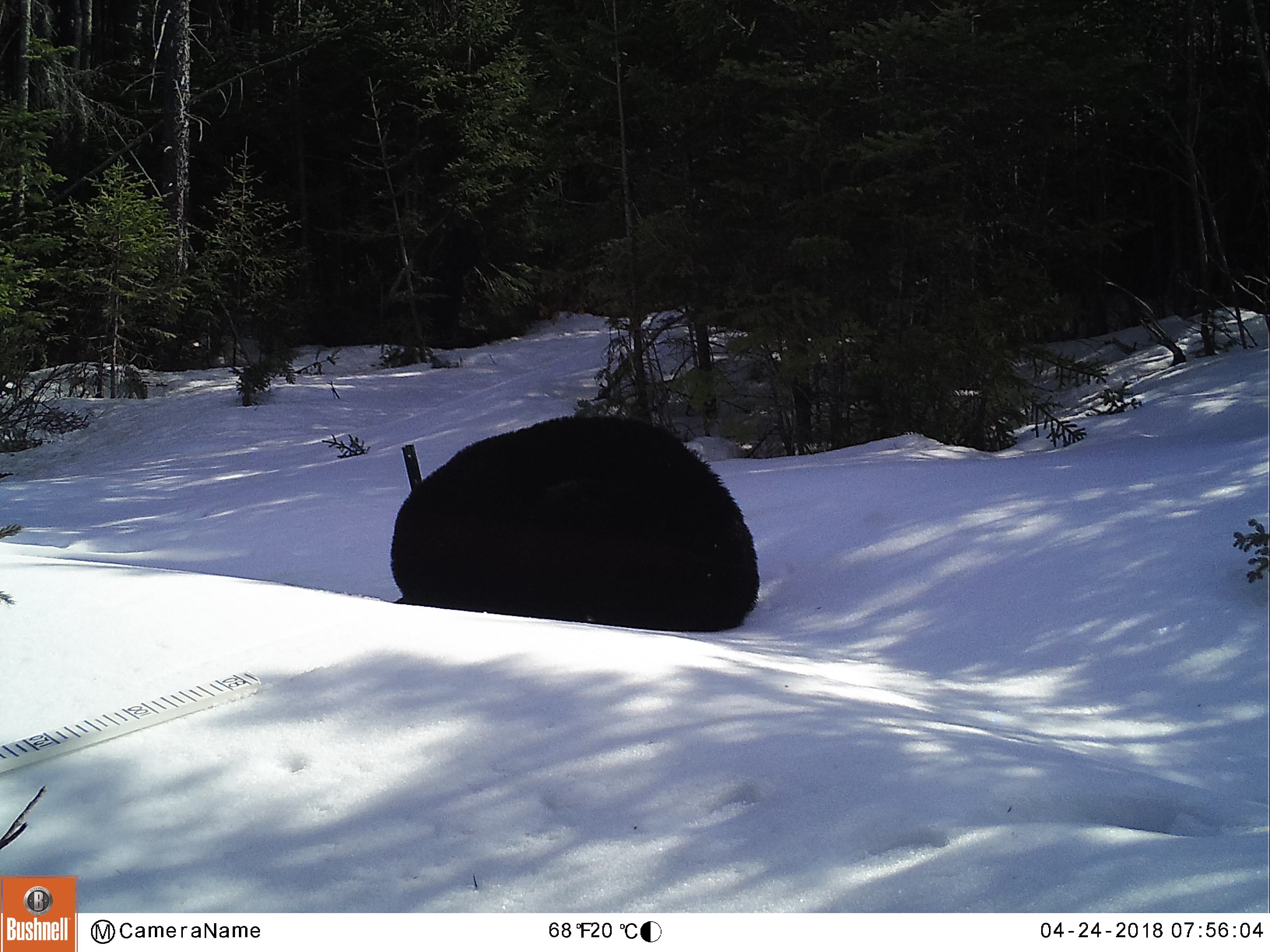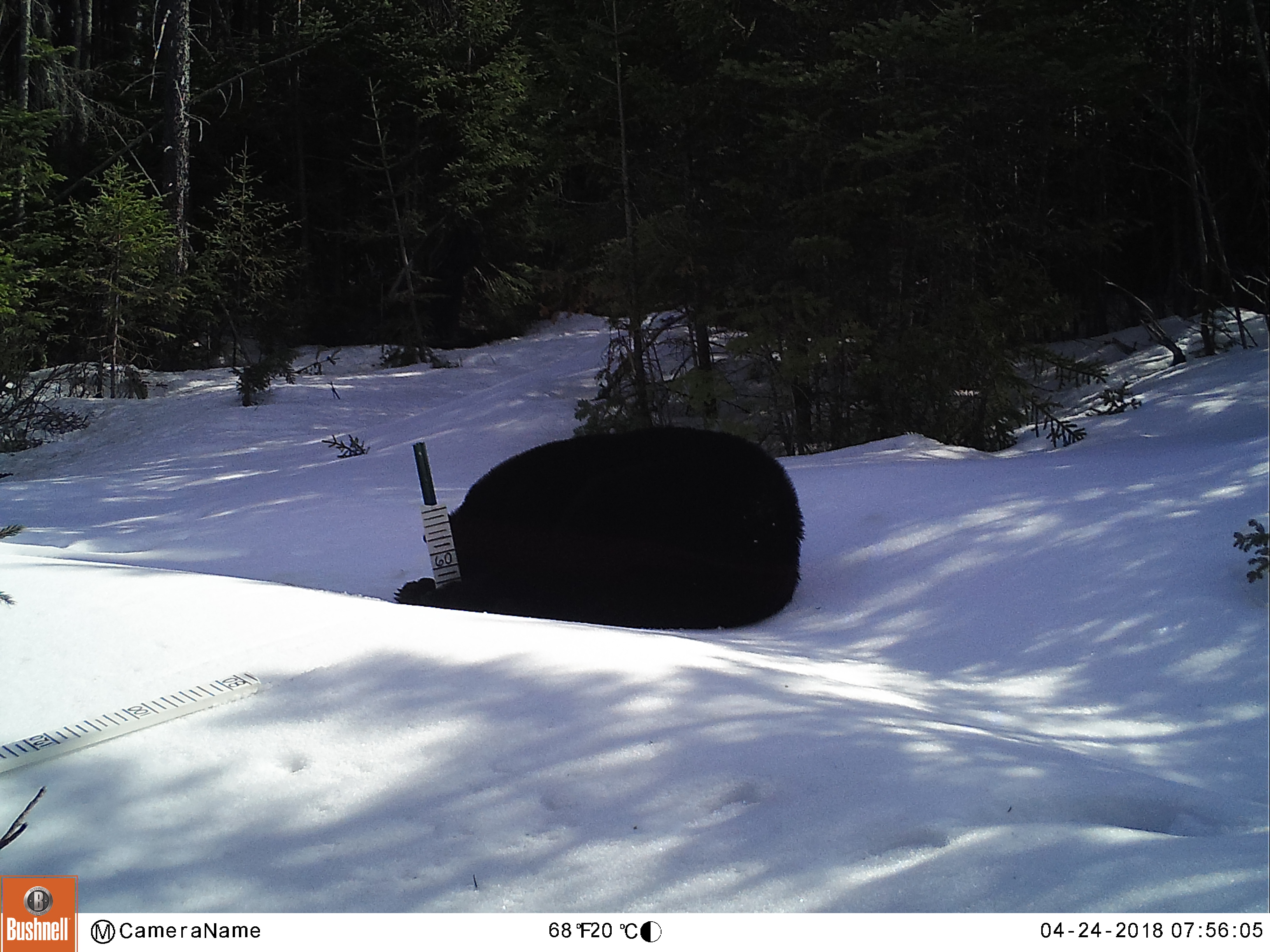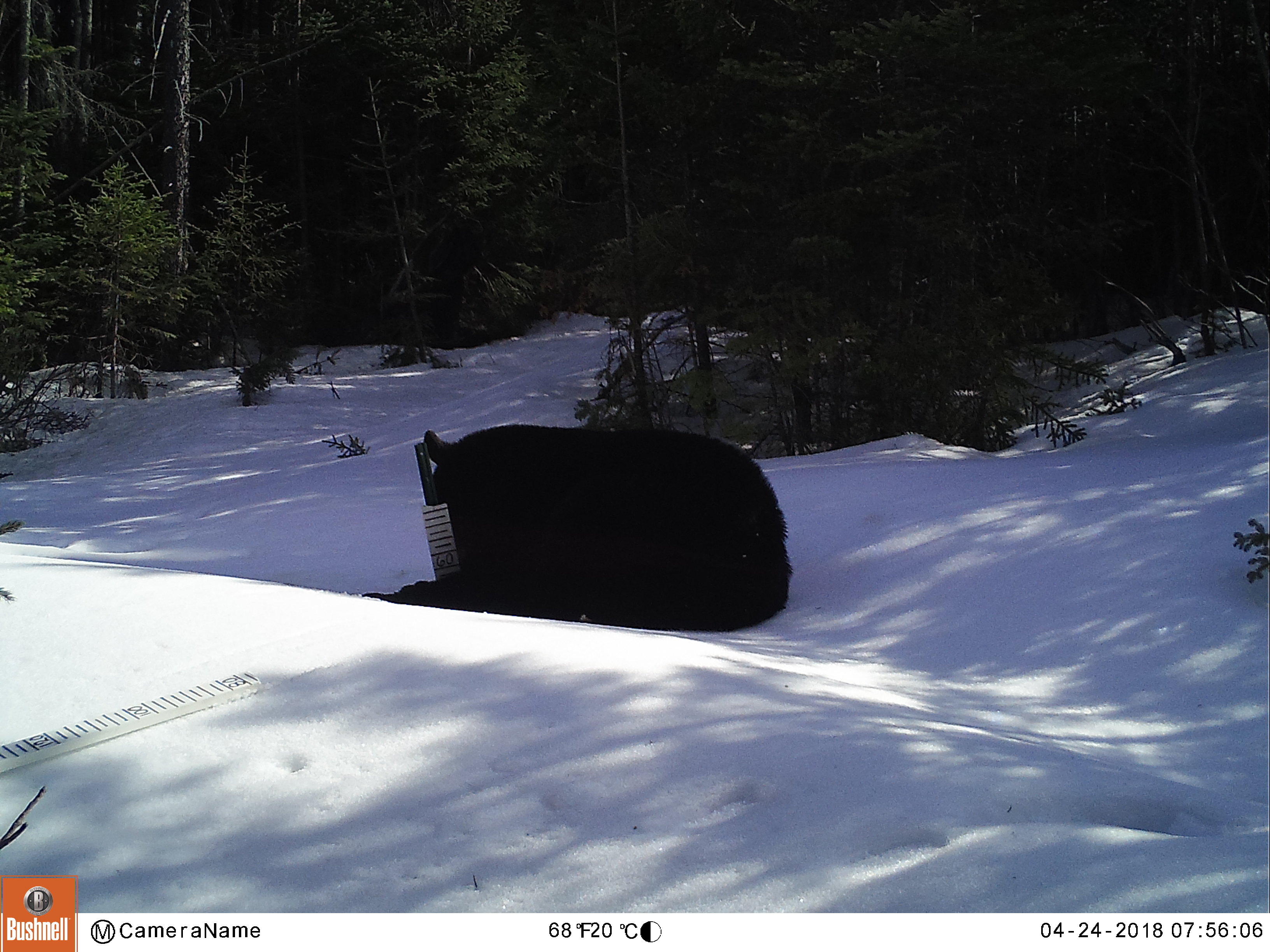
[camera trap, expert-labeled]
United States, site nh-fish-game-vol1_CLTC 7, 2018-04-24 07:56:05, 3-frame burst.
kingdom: Animalia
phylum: Chordata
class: Mammalia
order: Carnivora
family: Ursidae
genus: Ursus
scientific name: Ursus americanus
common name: black bear